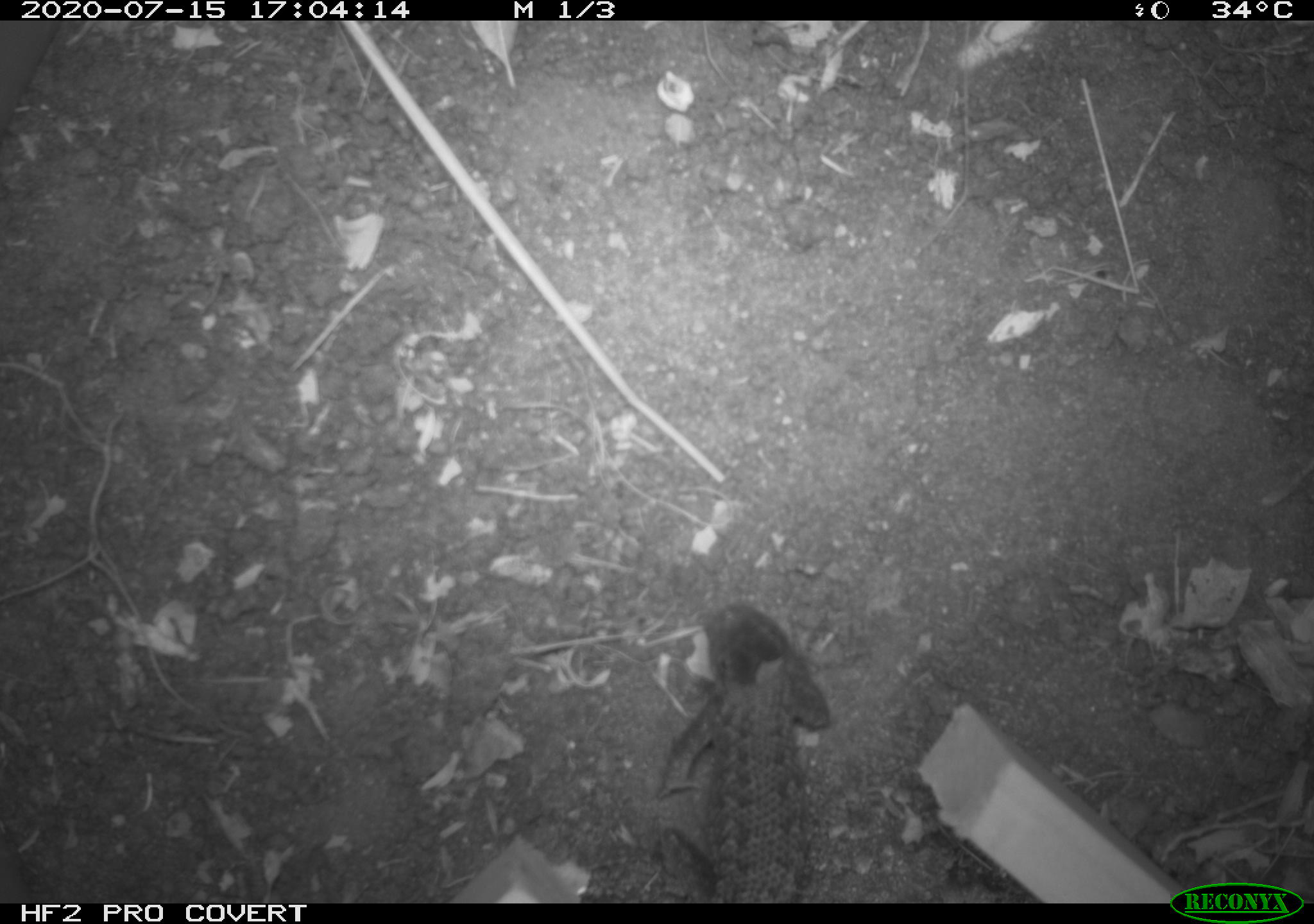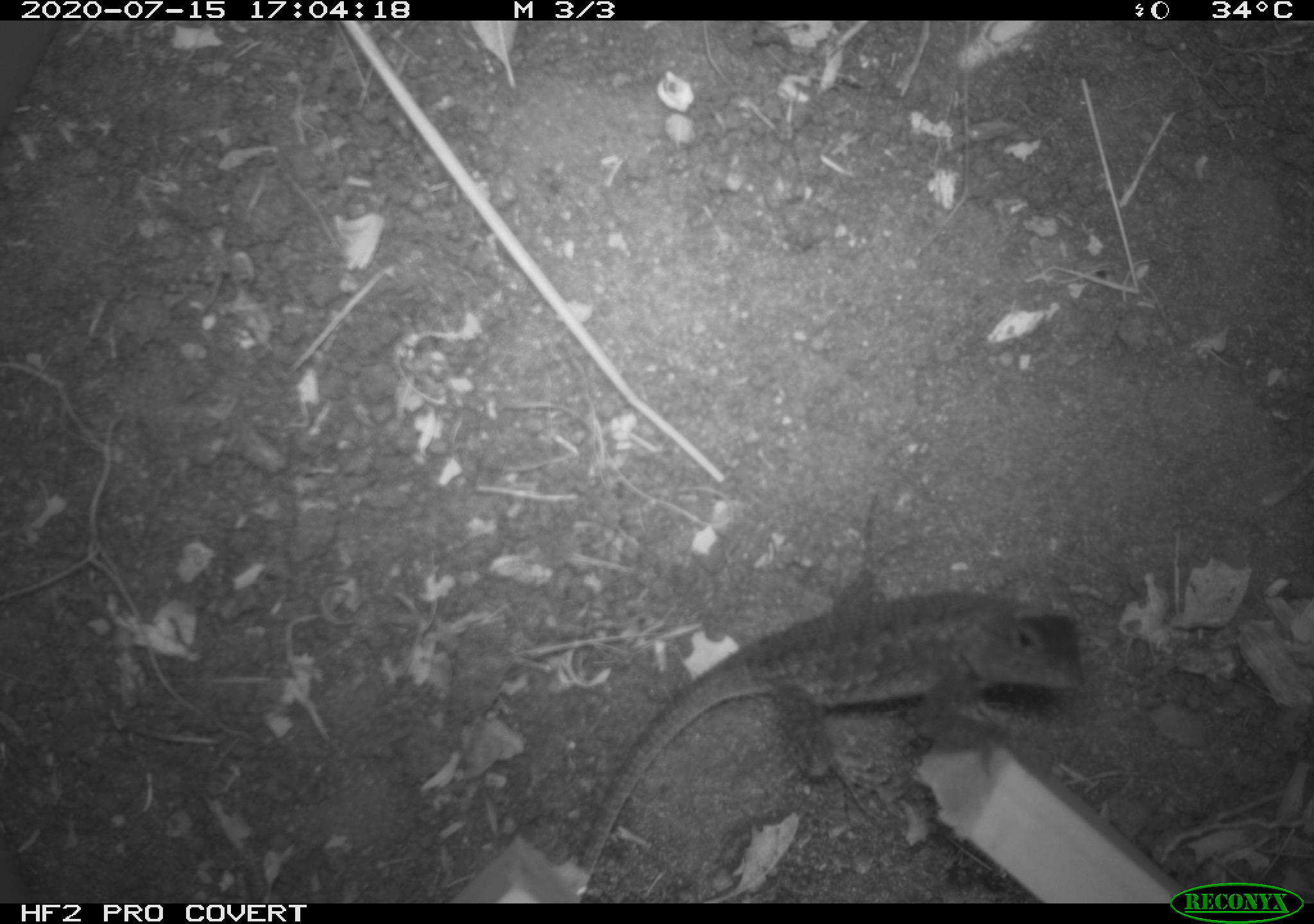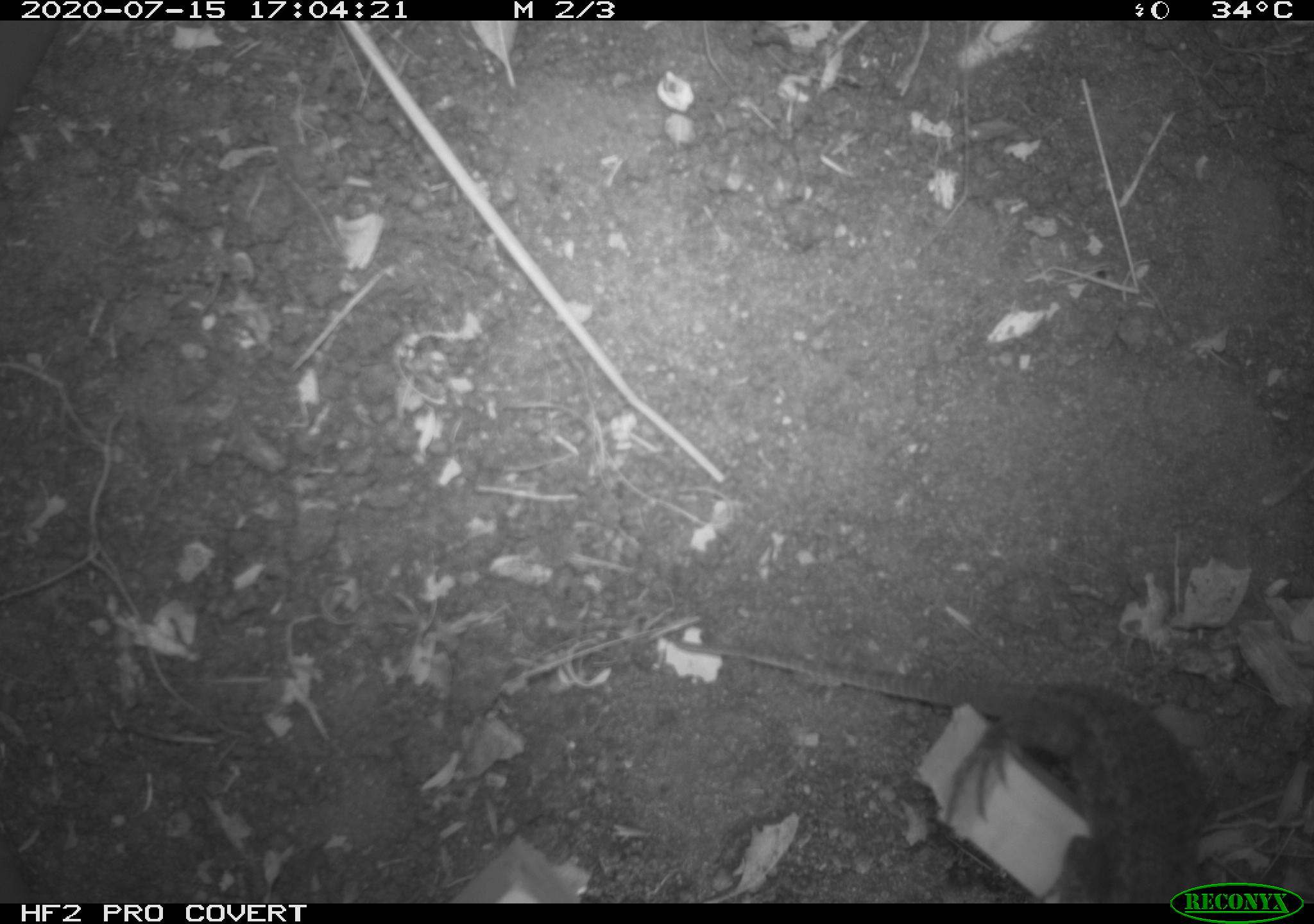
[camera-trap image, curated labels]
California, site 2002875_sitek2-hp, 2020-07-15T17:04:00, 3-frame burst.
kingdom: Animalia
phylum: Chordata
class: Reptilia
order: Squamata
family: Phrynosomatidae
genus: Sceloporus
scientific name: Sceloporus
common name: spiny lizards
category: sceloporus species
Sceloporus species (spiny lizards) (Sceloporus).